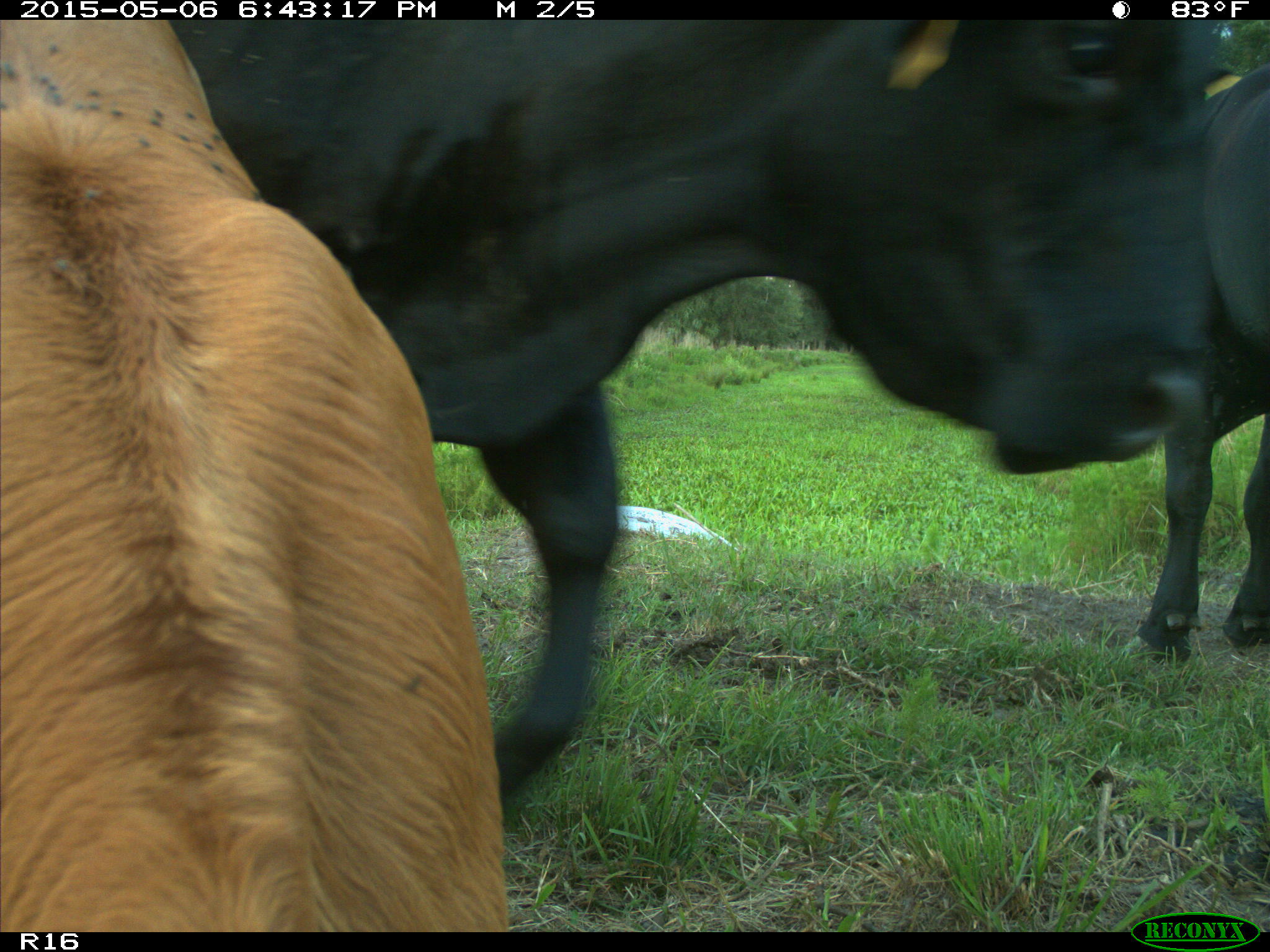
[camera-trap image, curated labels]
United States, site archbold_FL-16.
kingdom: Animalia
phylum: Chordata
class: Mammalia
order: Artiodactyla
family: Bovidae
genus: Bos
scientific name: Bos taurus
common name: domestic cow